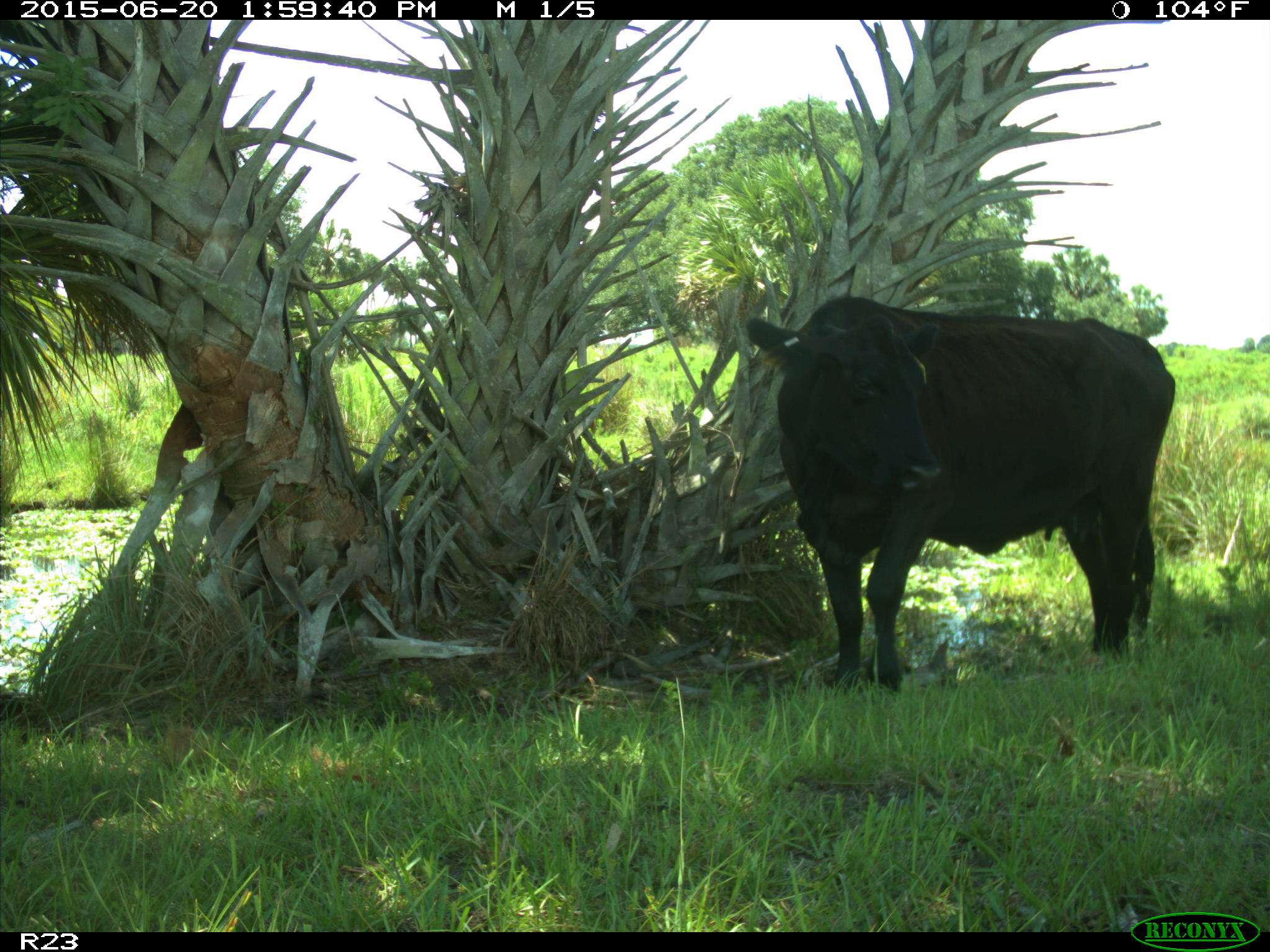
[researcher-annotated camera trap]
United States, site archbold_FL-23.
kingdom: Animalia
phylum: Chordata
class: Mammalia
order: Artiodactyla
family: Bovidae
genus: Bos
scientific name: Bos taurus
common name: domestic cow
Bos taurus (domestic cow).